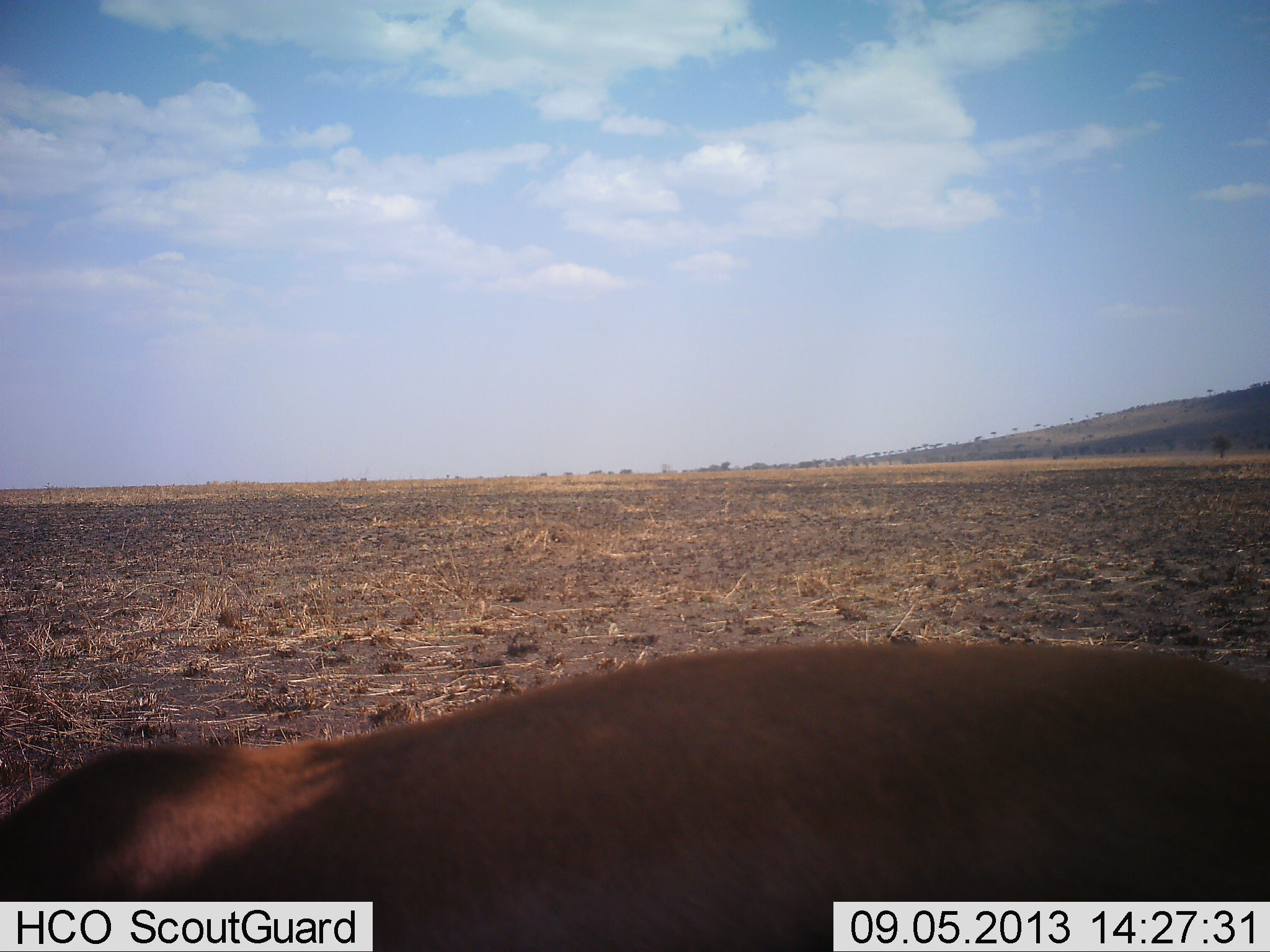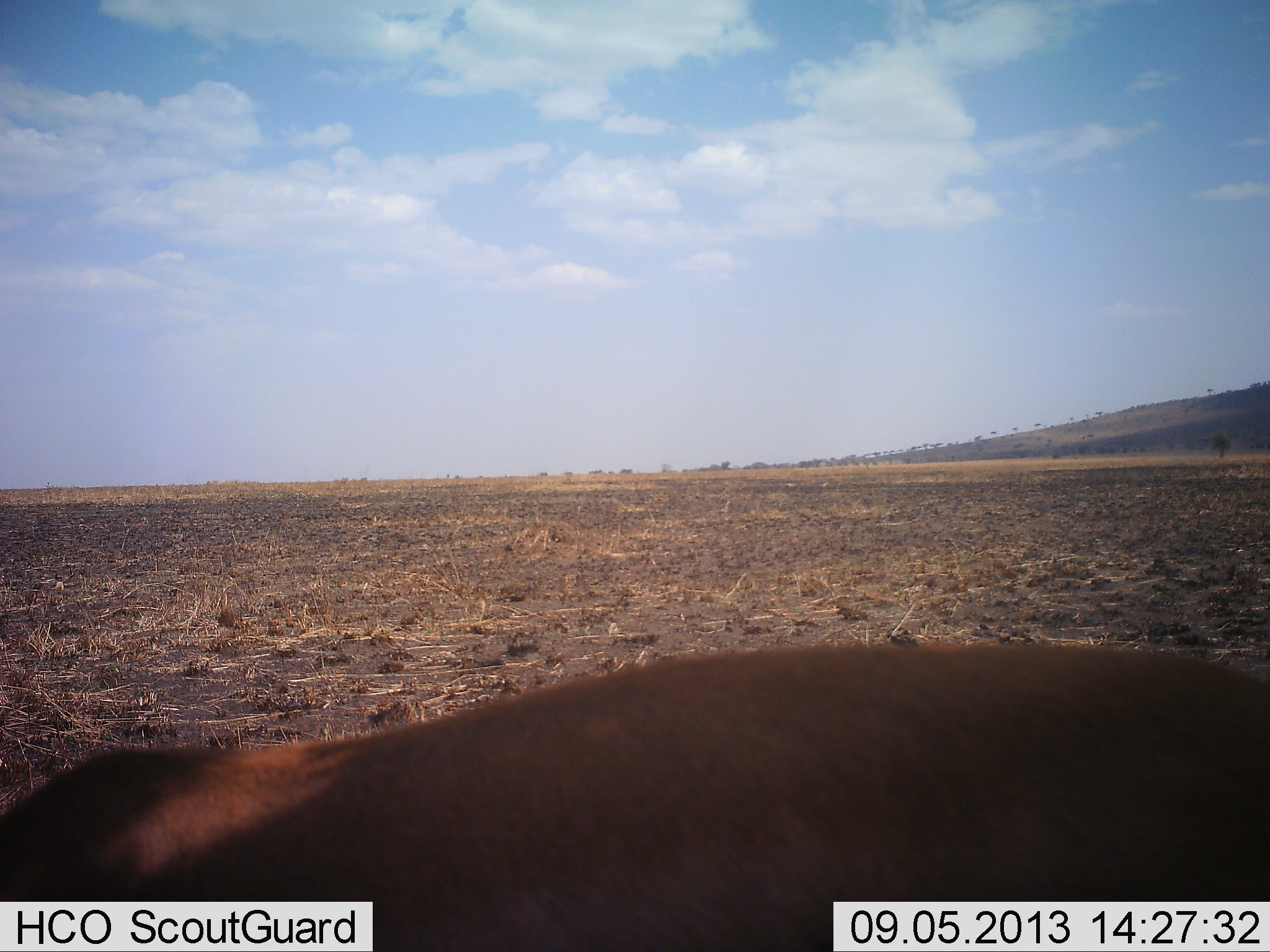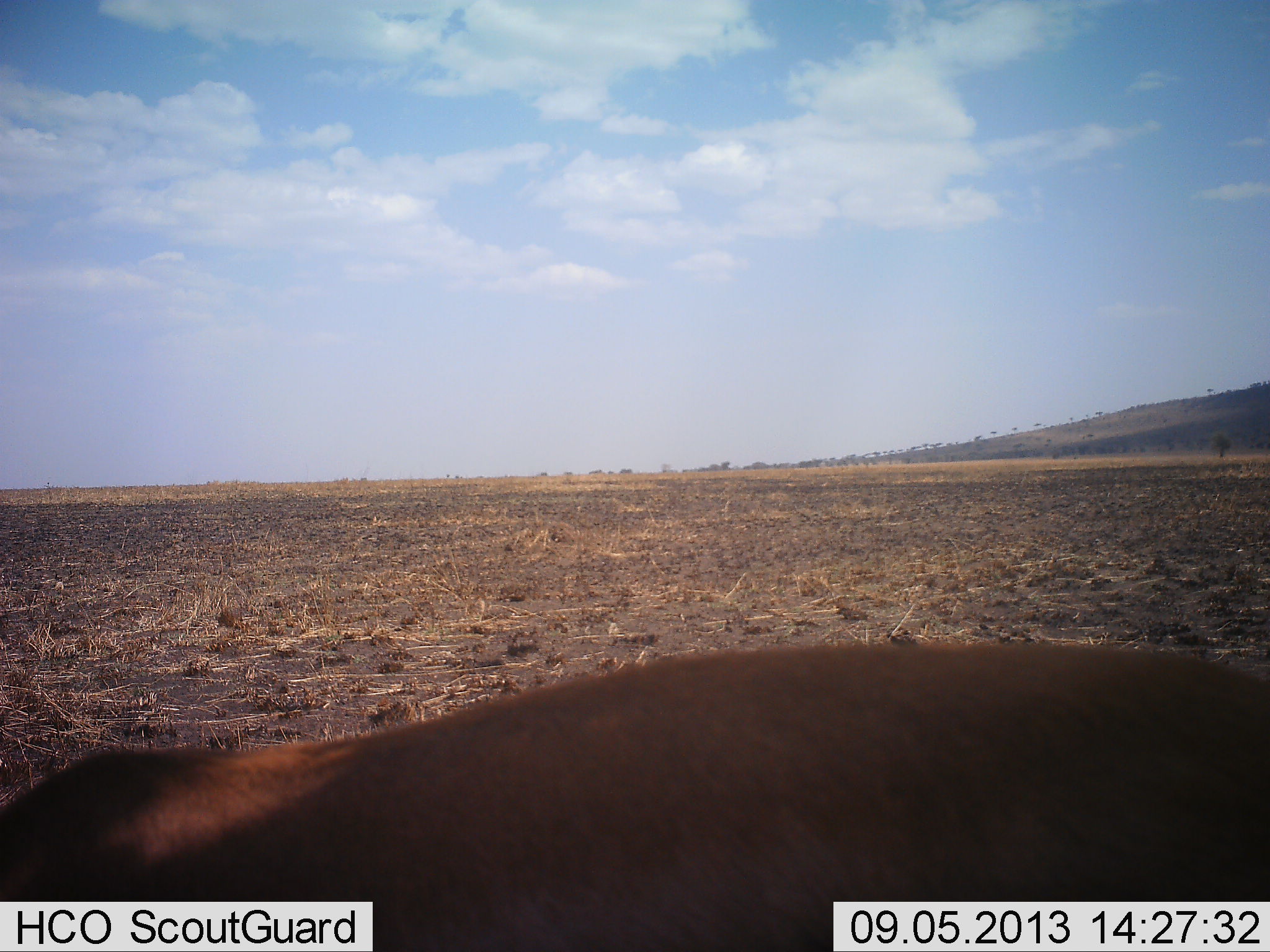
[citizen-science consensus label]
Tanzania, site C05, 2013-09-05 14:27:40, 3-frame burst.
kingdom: Animalia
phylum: Chordata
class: Mammalia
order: Artiodactyla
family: Bovidae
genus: Eudorcas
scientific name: Eudorcas thomsonii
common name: thomson's gazelle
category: gazellethomsons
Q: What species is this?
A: Gazellethomsons (thomson's gazelle) (Eudorcas thomsonii).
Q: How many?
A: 1.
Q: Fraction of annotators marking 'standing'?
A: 57%.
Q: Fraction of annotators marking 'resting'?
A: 0%.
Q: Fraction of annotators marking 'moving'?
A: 0%.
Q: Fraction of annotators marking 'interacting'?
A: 0%.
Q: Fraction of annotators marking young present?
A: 0%.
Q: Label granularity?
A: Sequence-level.